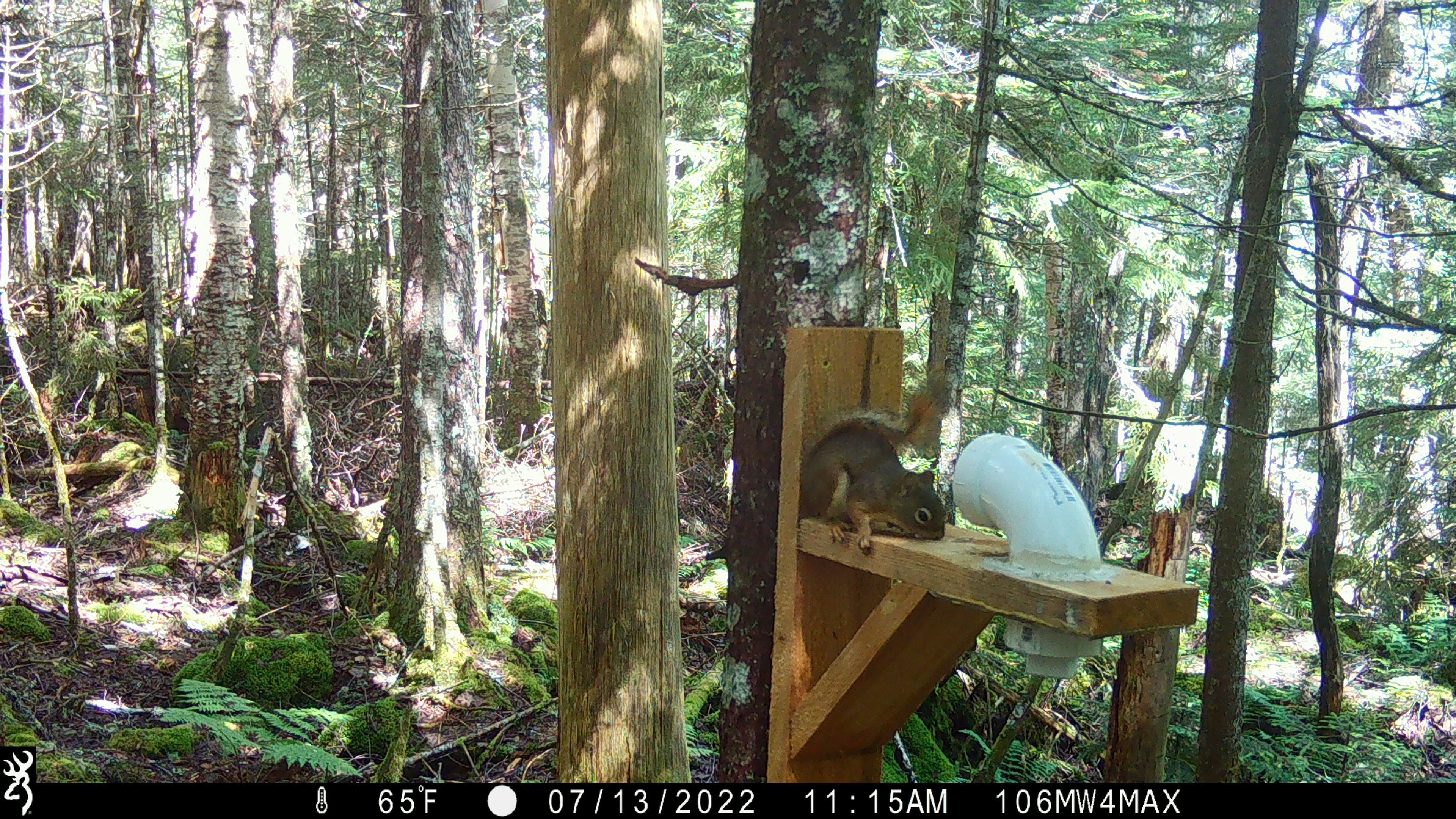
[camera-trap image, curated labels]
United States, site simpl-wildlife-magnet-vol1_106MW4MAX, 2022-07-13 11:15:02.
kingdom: Animalia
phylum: Chordata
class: Mammalia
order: Rodentia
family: Sciuridae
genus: Tamiasciurus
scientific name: Tamiasciurus hudsonicus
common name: red squirrel